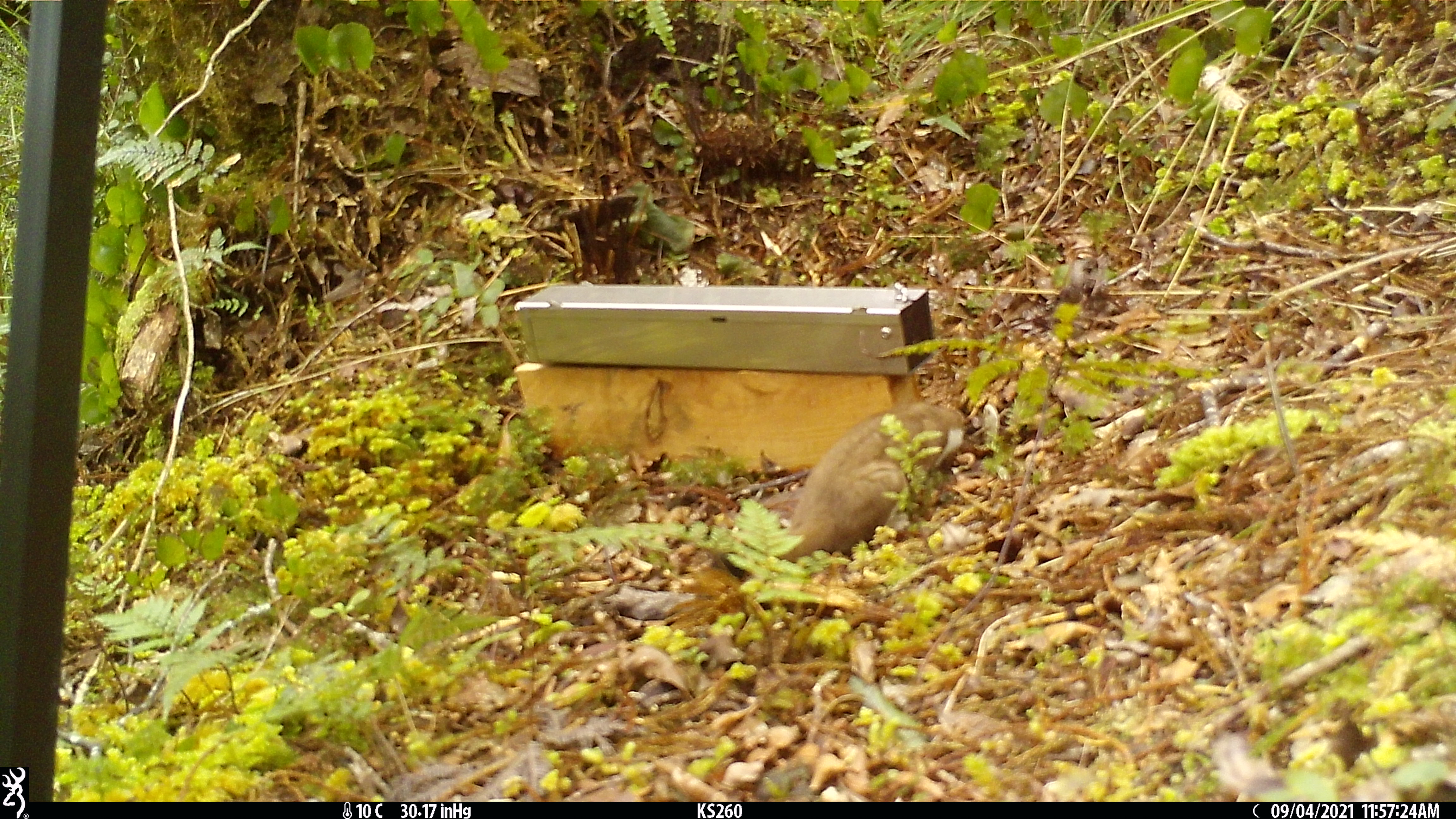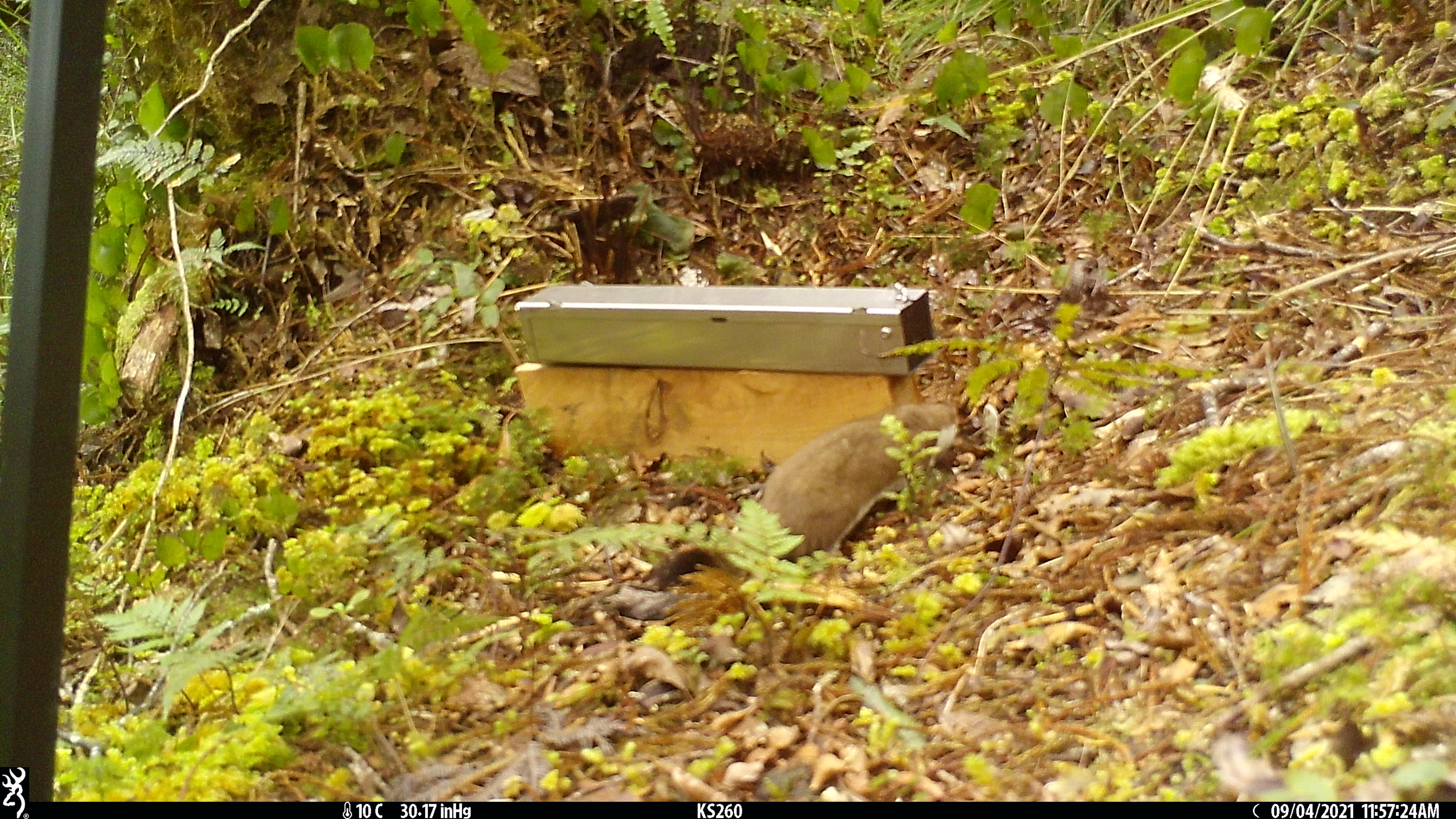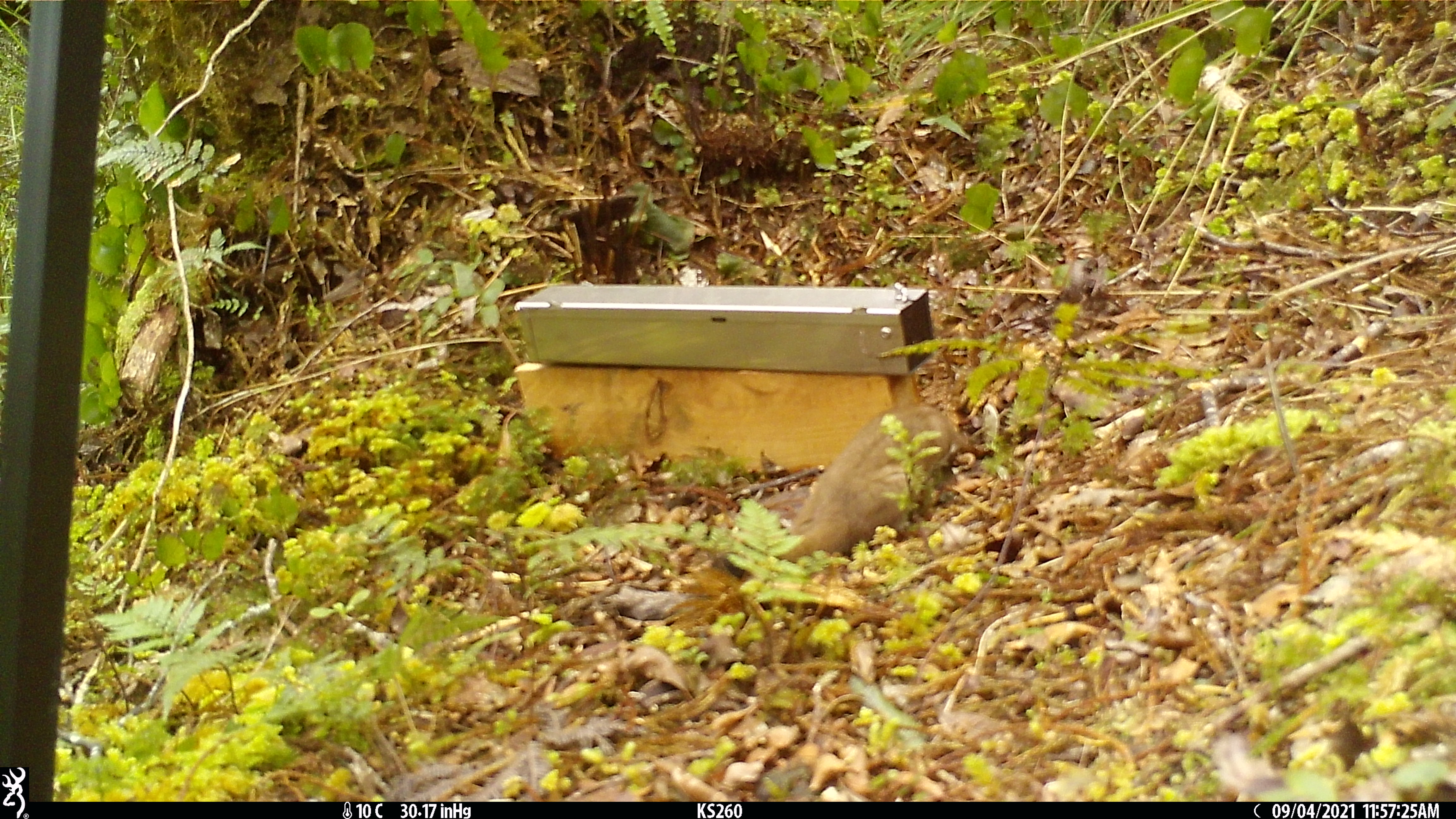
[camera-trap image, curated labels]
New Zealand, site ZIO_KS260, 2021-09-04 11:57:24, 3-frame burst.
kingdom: Animalia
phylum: Chordata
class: Mammalia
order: Carnivora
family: Mustelidae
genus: Mustela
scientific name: Mustela erminea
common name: stoat